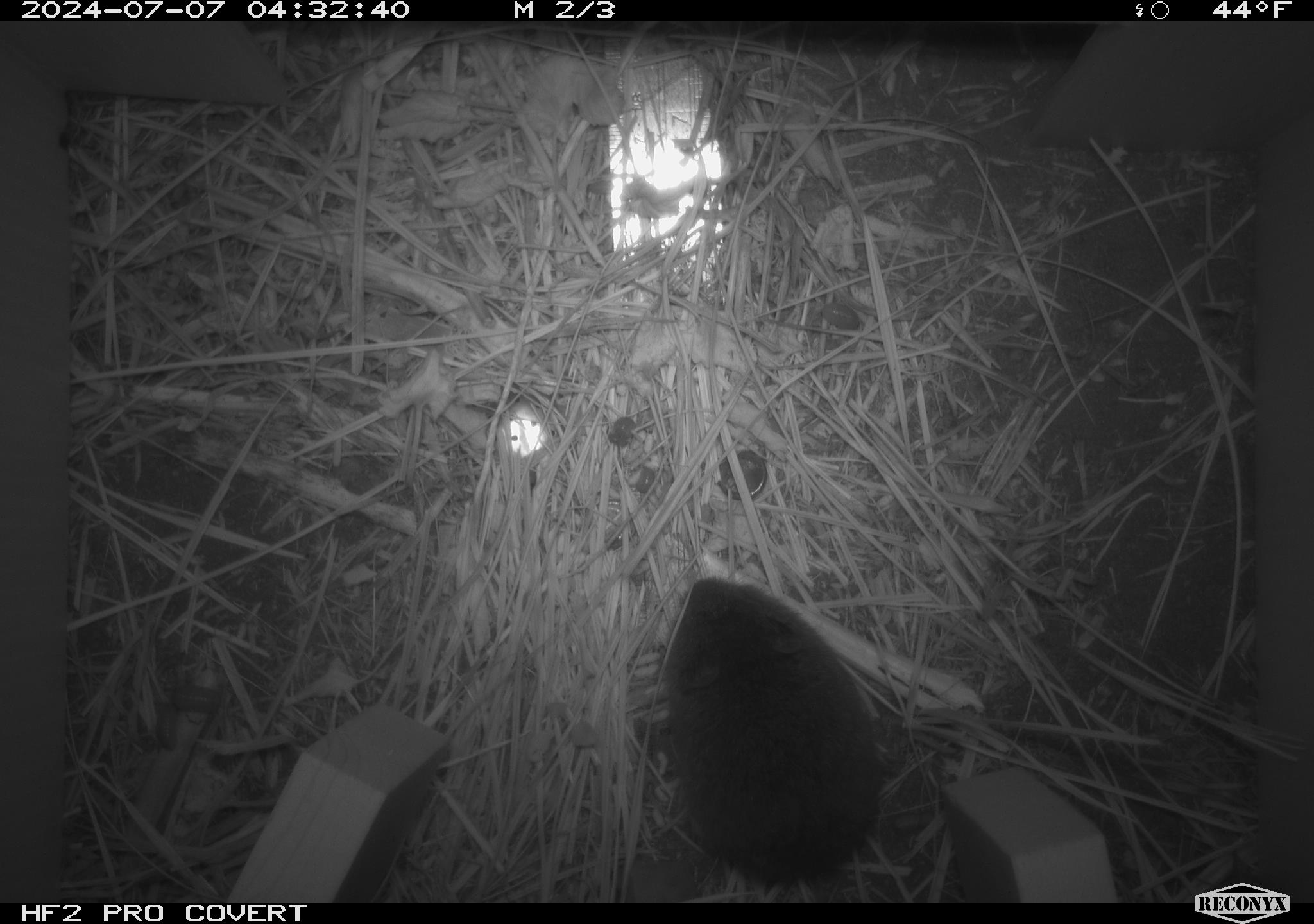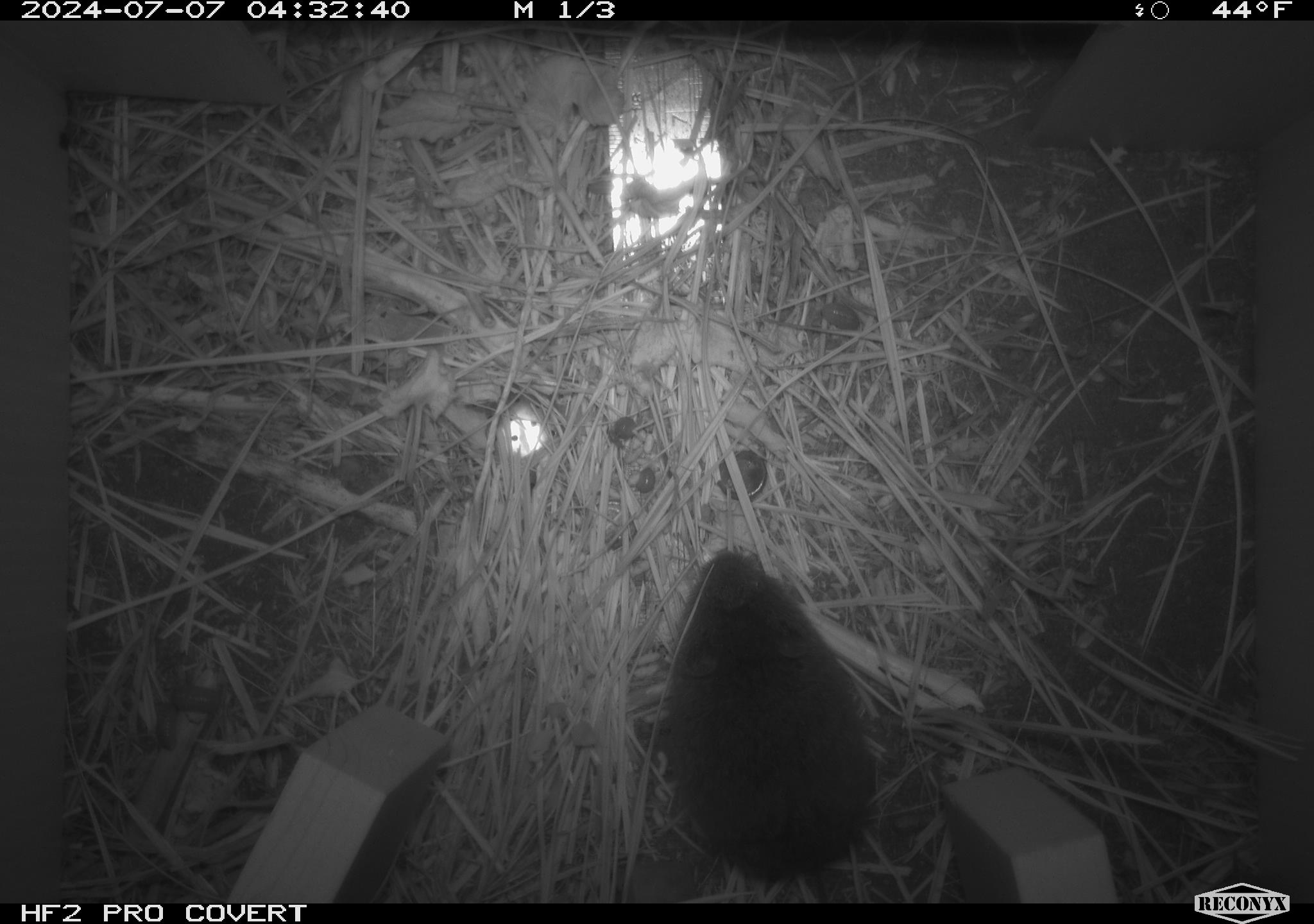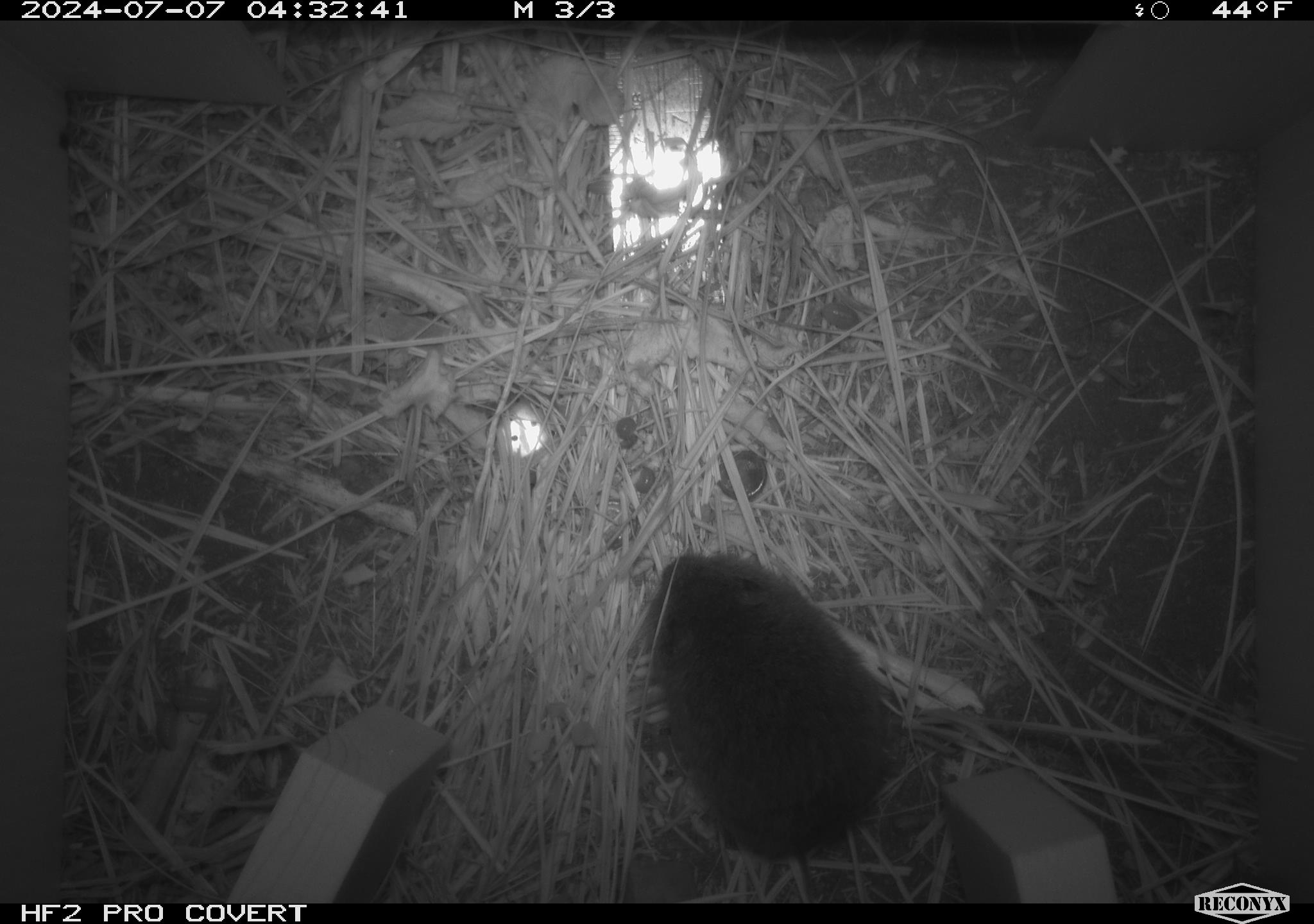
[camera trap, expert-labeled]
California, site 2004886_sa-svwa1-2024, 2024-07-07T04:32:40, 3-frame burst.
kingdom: Animalia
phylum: Chordata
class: Mammalia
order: Rodentia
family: Cricetidae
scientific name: Arvicolinae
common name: voles, lemmings, and muskrats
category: arvicolinae subfamily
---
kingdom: Animalia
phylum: Arthropoda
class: Insecta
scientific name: Insecta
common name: insect